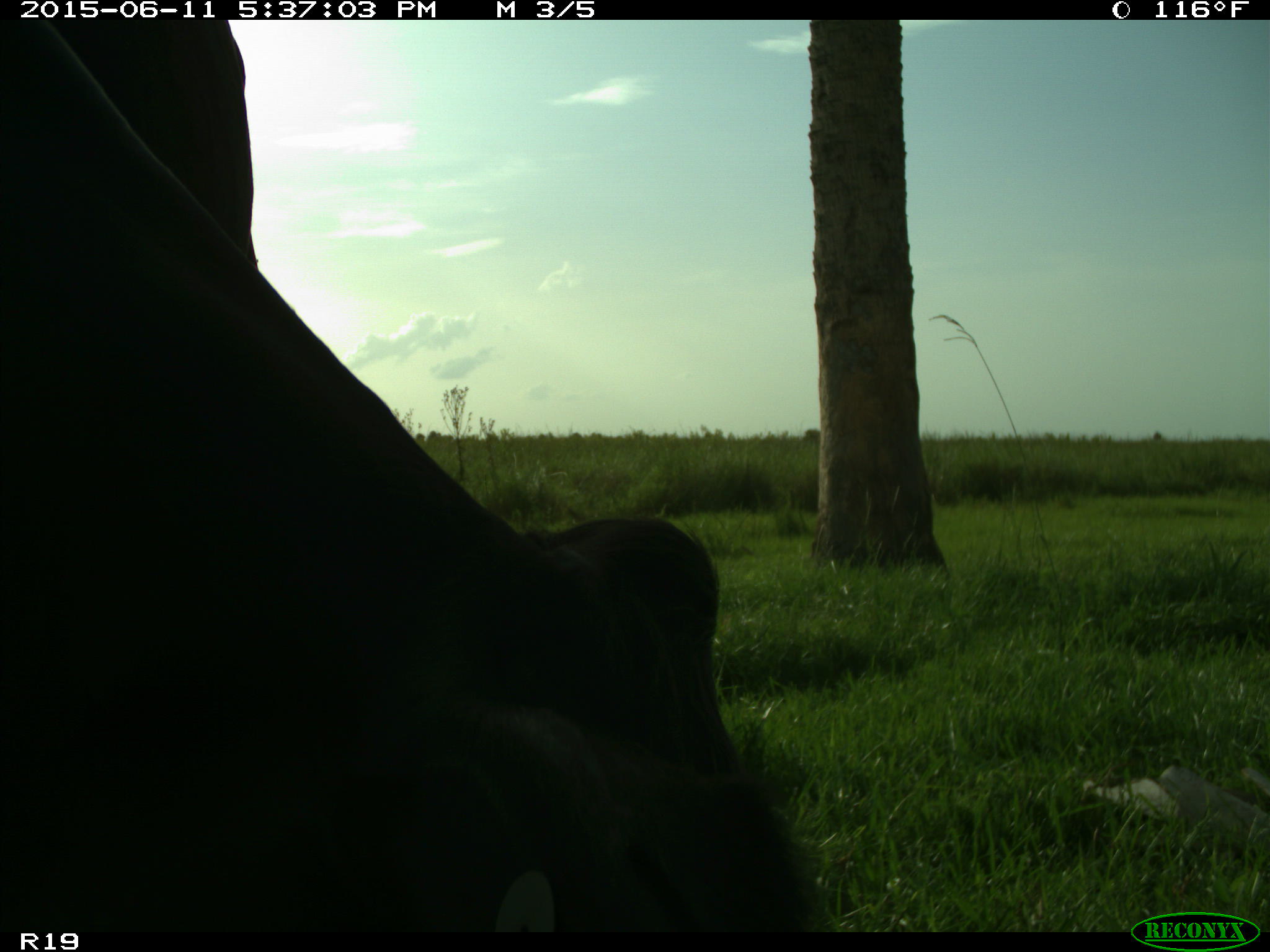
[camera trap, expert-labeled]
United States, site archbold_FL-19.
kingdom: Animalia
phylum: Chordata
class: Mammalia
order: Artiodactyla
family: Bovidae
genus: Bos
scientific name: Bos taurus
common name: domestic cow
Bos taurus (domestic cow).